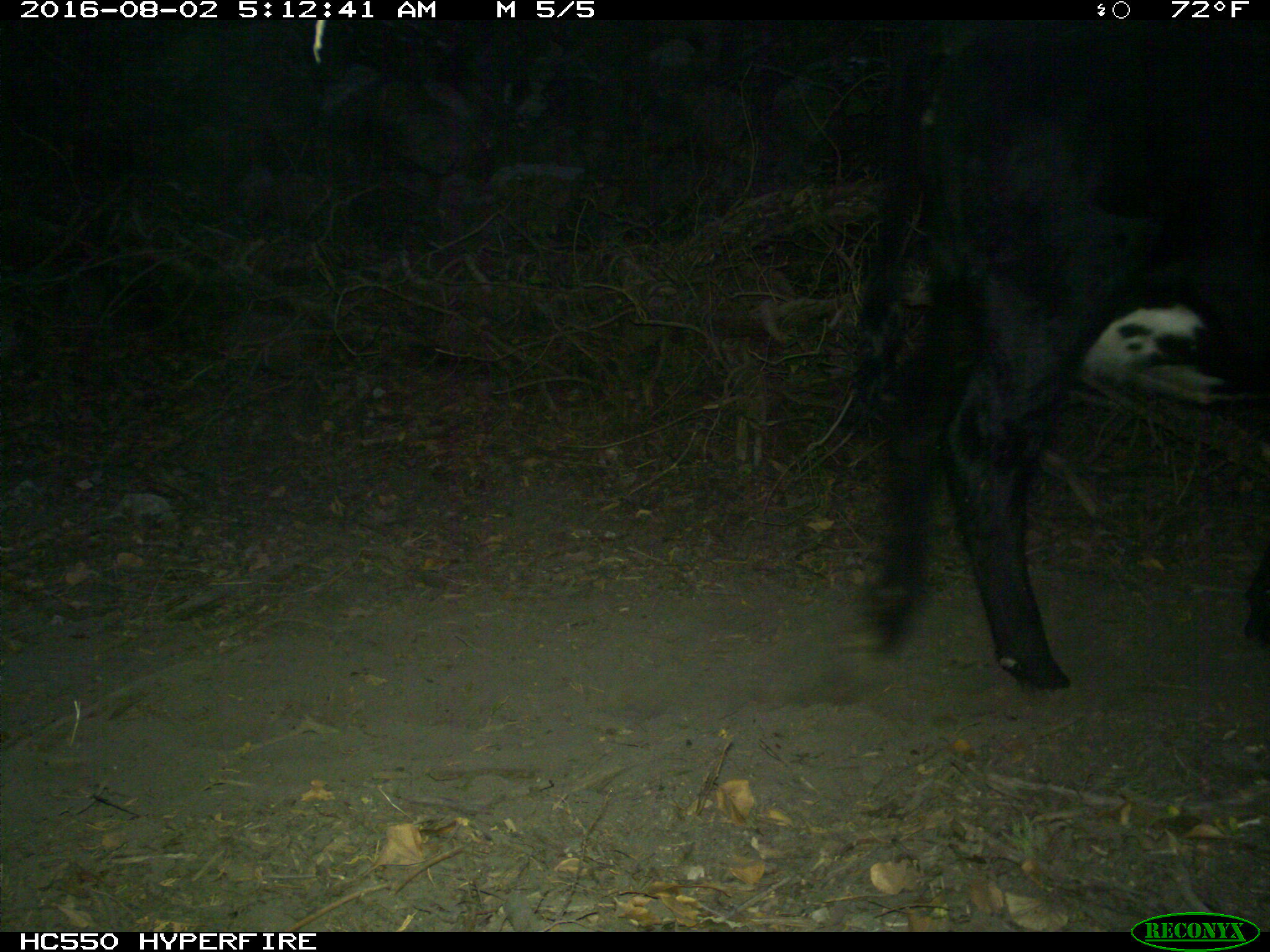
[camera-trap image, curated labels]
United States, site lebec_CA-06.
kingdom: Animalia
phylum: Chordata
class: Mammalia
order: Artiodactyla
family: Bovidae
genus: Bos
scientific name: Bos taurus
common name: domestic cow